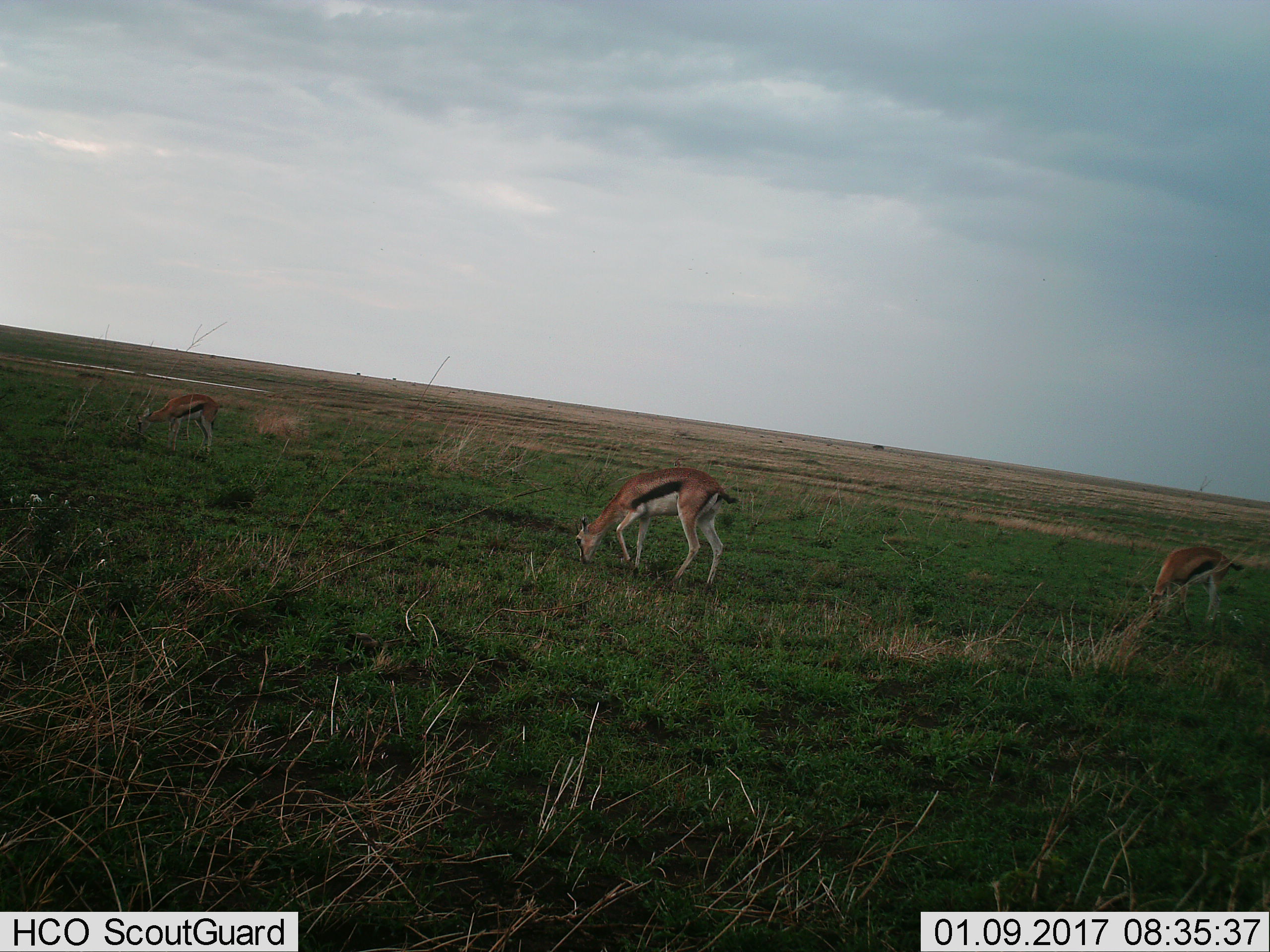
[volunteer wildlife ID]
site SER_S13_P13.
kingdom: Animalia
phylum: Chordata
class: Mammalia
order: Artiodactyla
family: Bovidae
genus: Eudorcas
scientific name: Eudorcas thomsonii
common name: thomson's gazelle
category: gazellethomsons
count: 2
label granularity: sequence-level